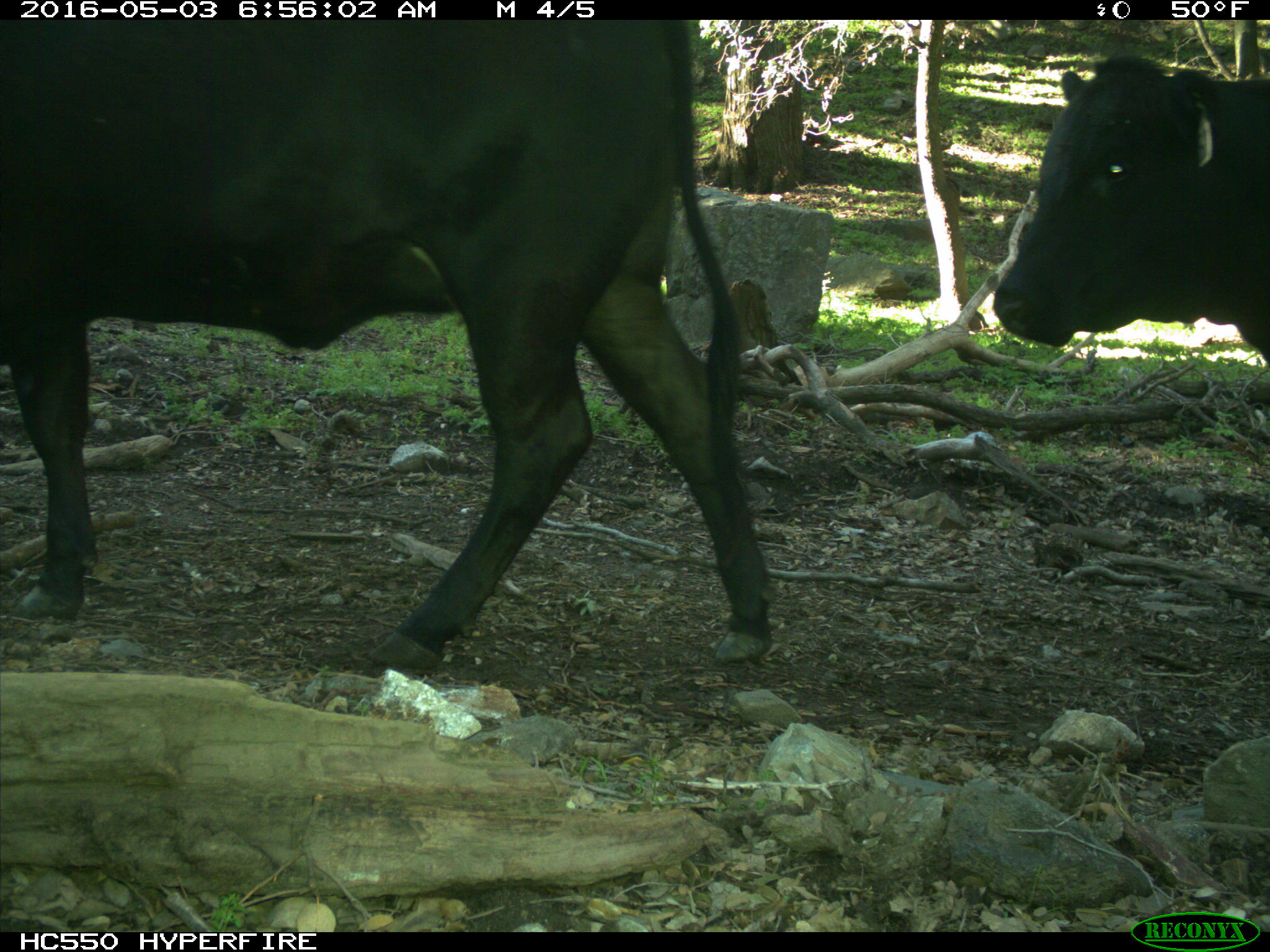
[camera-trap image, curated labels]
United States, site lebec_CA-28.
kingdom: Animalia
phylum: Chordata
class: Mammalia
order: Artiodactyla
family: Bovidae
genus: Bos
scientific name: Bos taurus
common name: domestic cow